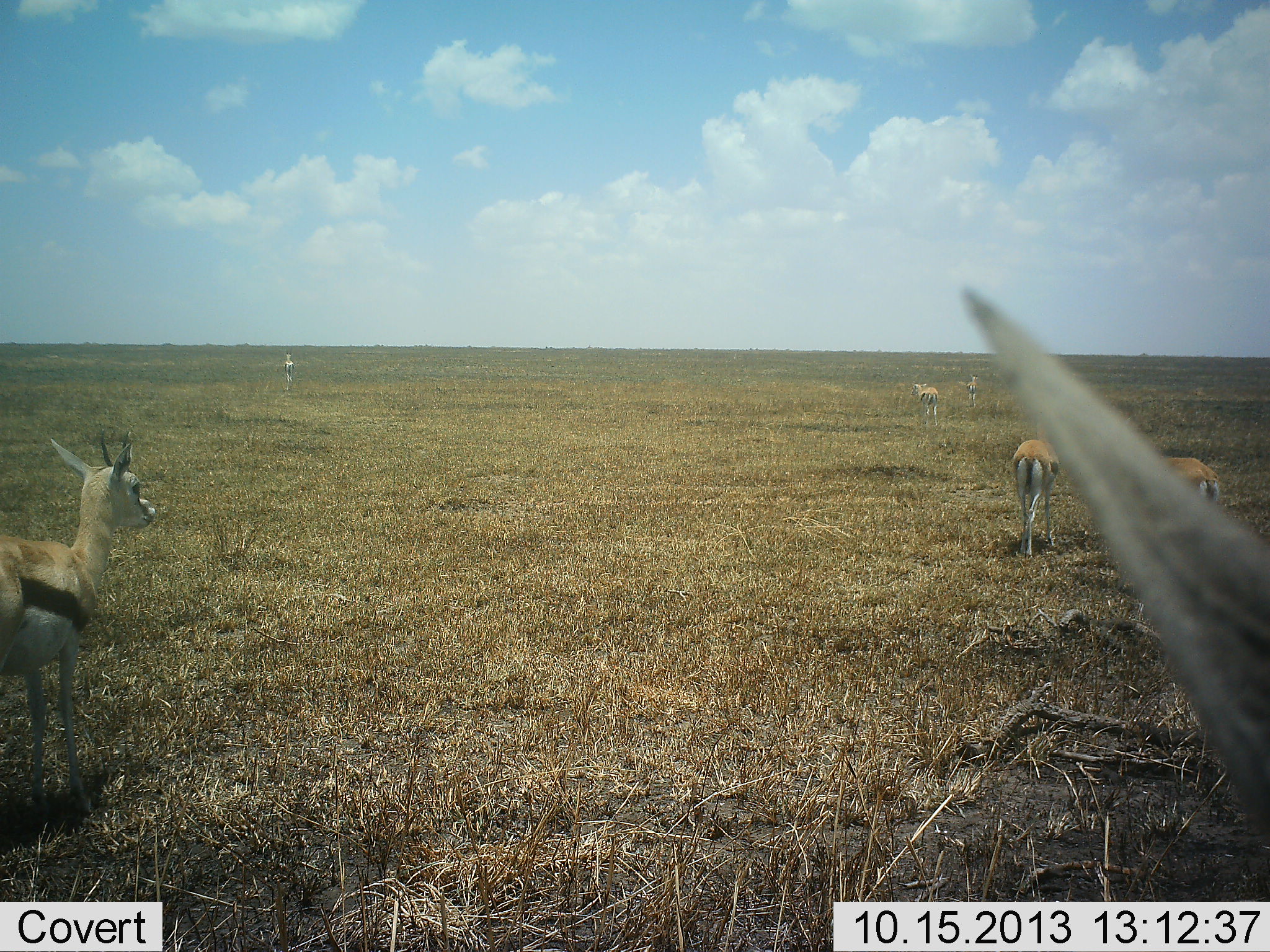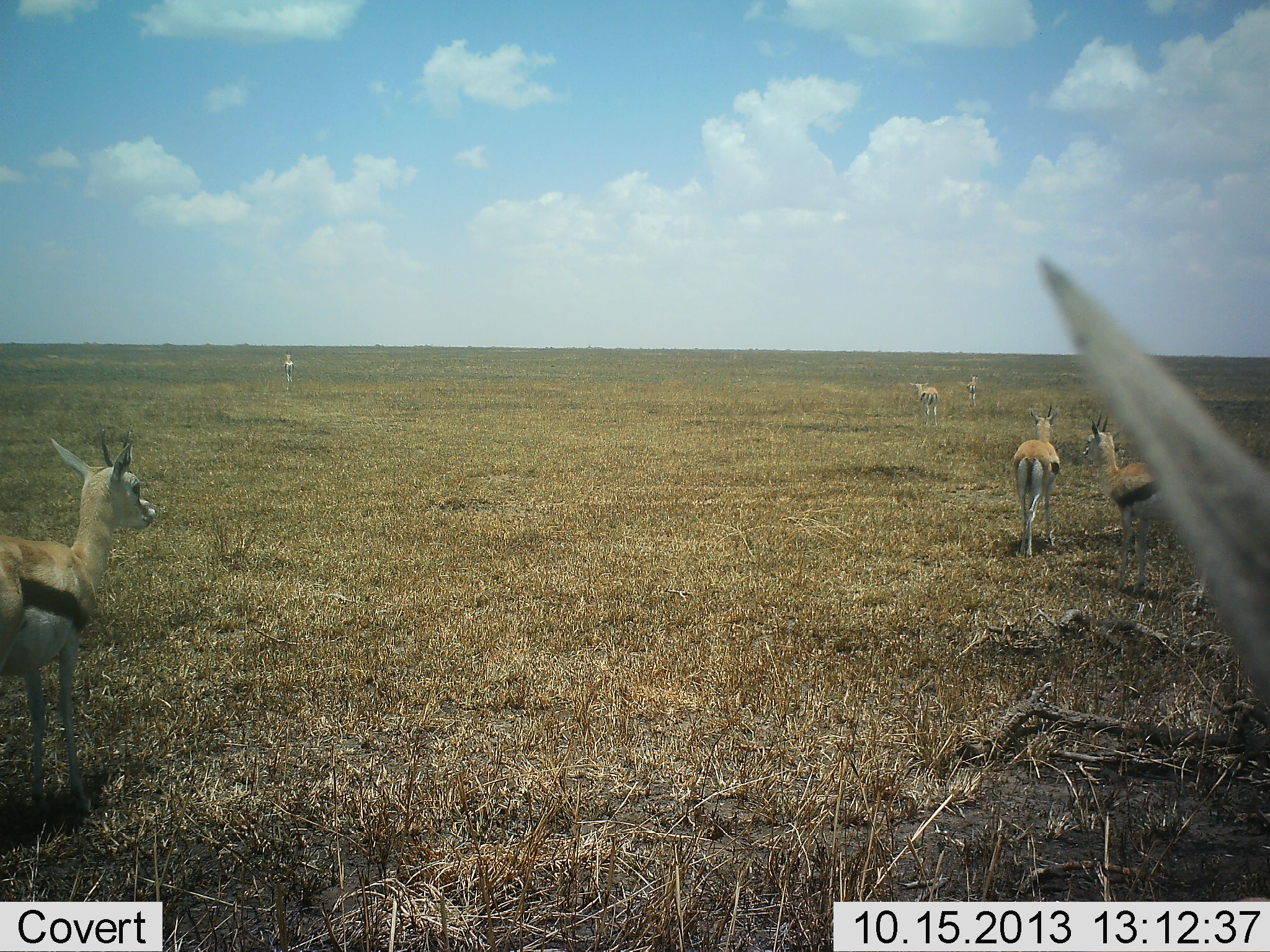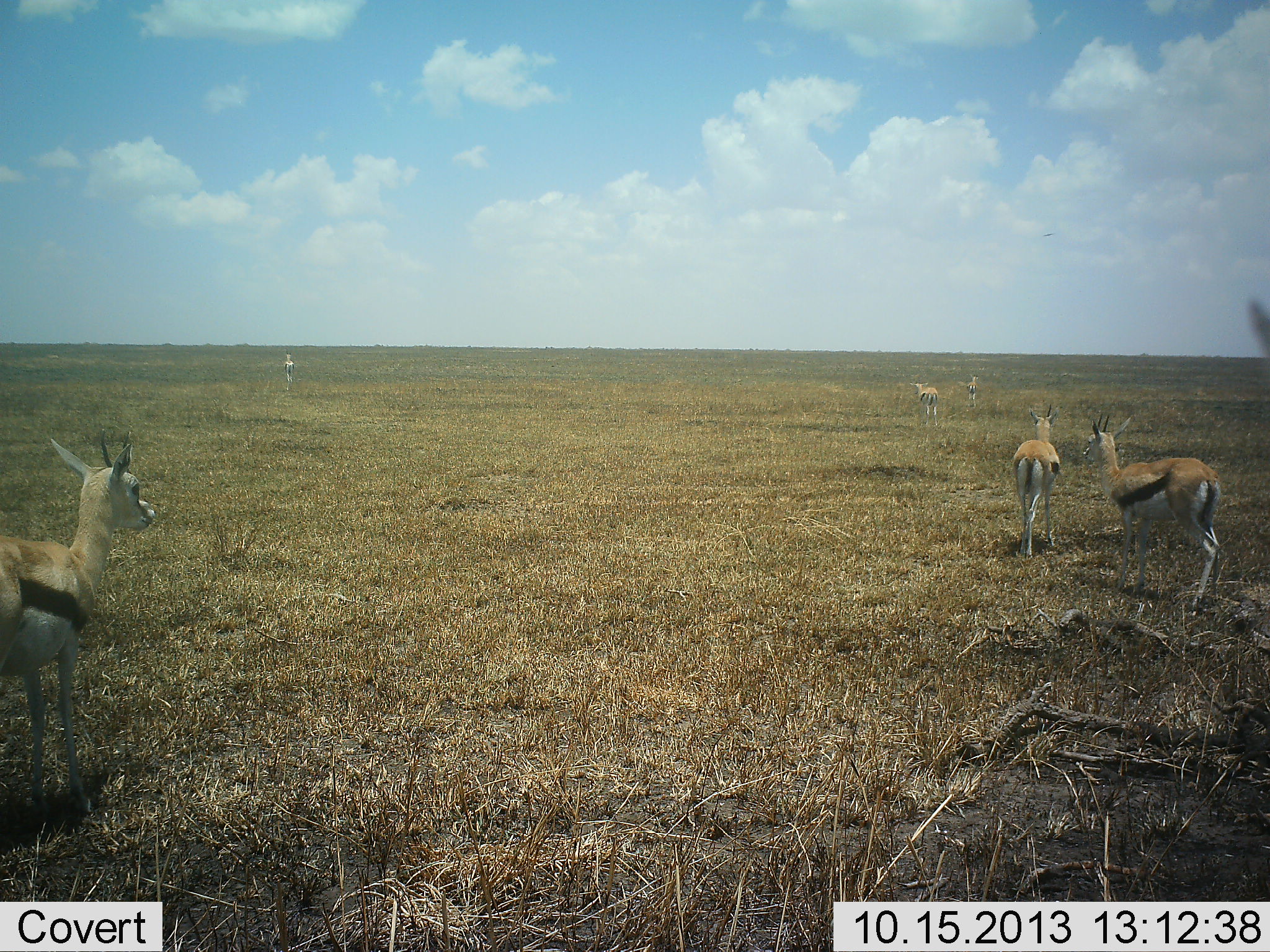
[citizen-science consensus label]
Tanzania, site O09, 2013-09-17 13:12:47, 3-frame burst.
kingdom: Animalia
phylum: Chordata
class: Mammalia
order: Artiodactyla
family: Bovidae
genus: Eudorcas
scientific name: Eudorcas thomsonii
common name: thomson's gazelle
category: gazellethomsons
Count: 7.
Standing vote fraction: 92%.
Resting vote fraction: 8%.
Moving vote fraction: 8%.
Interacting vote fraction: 0%.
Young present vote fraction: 0%.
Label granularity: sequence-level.